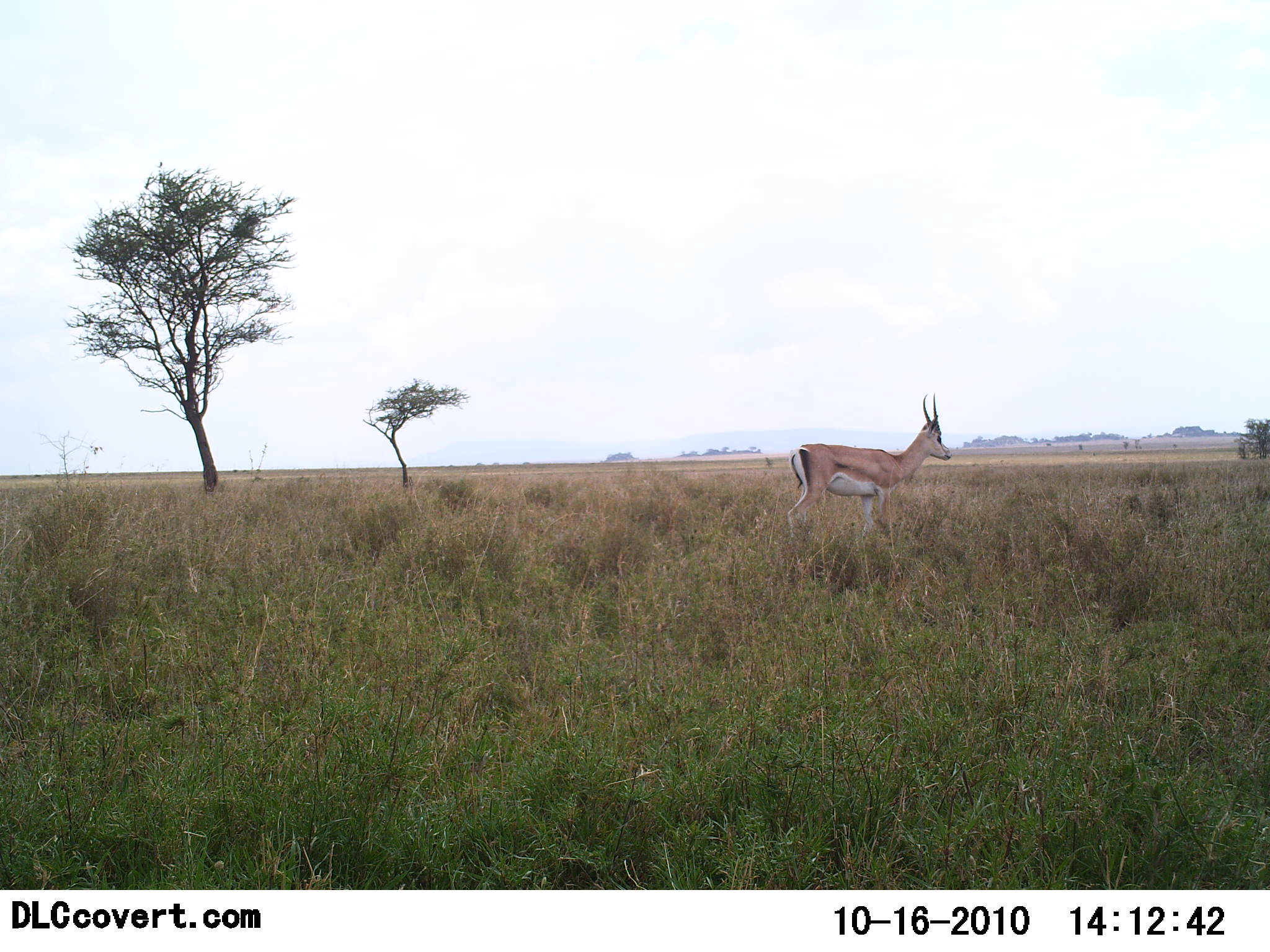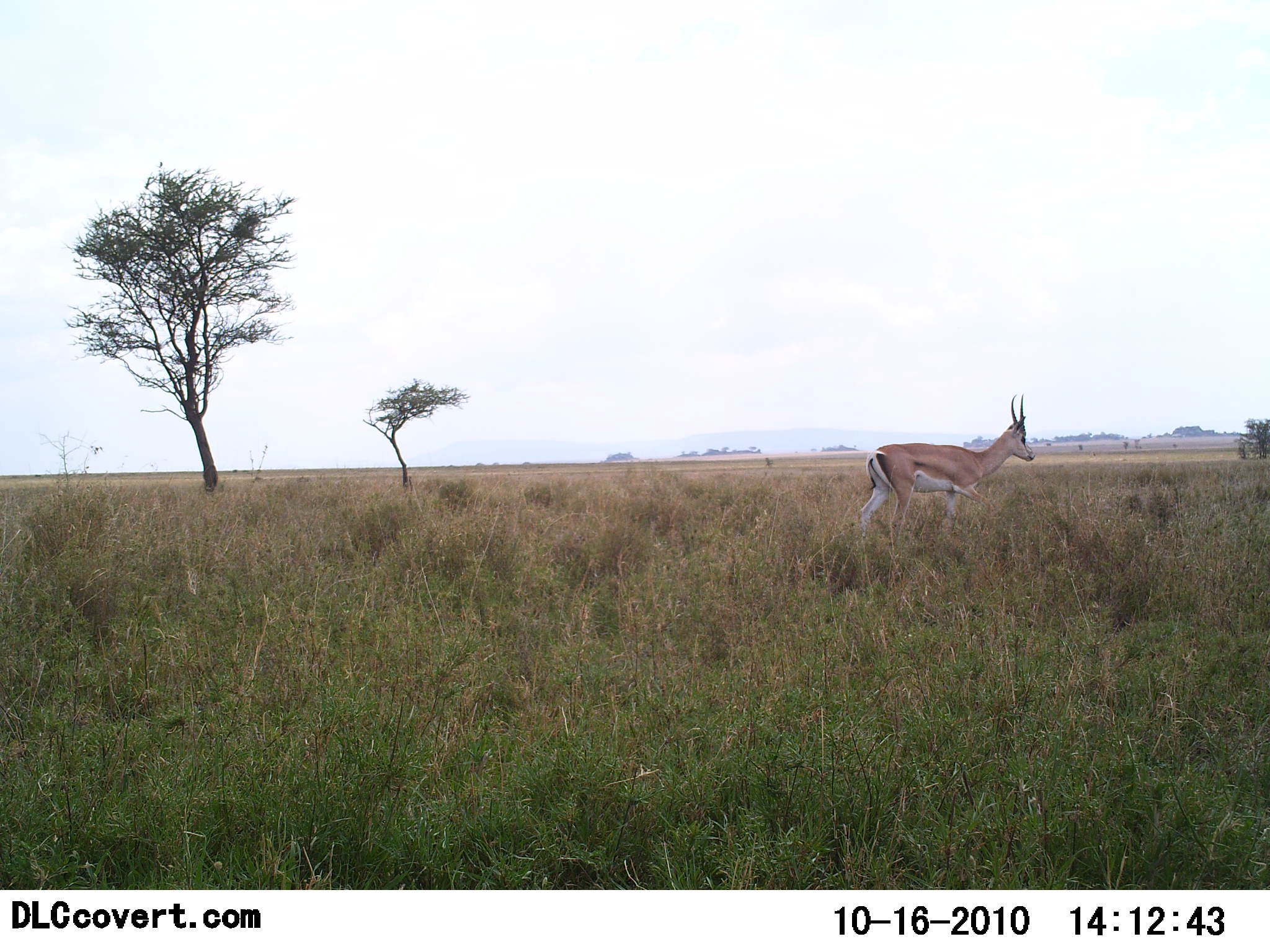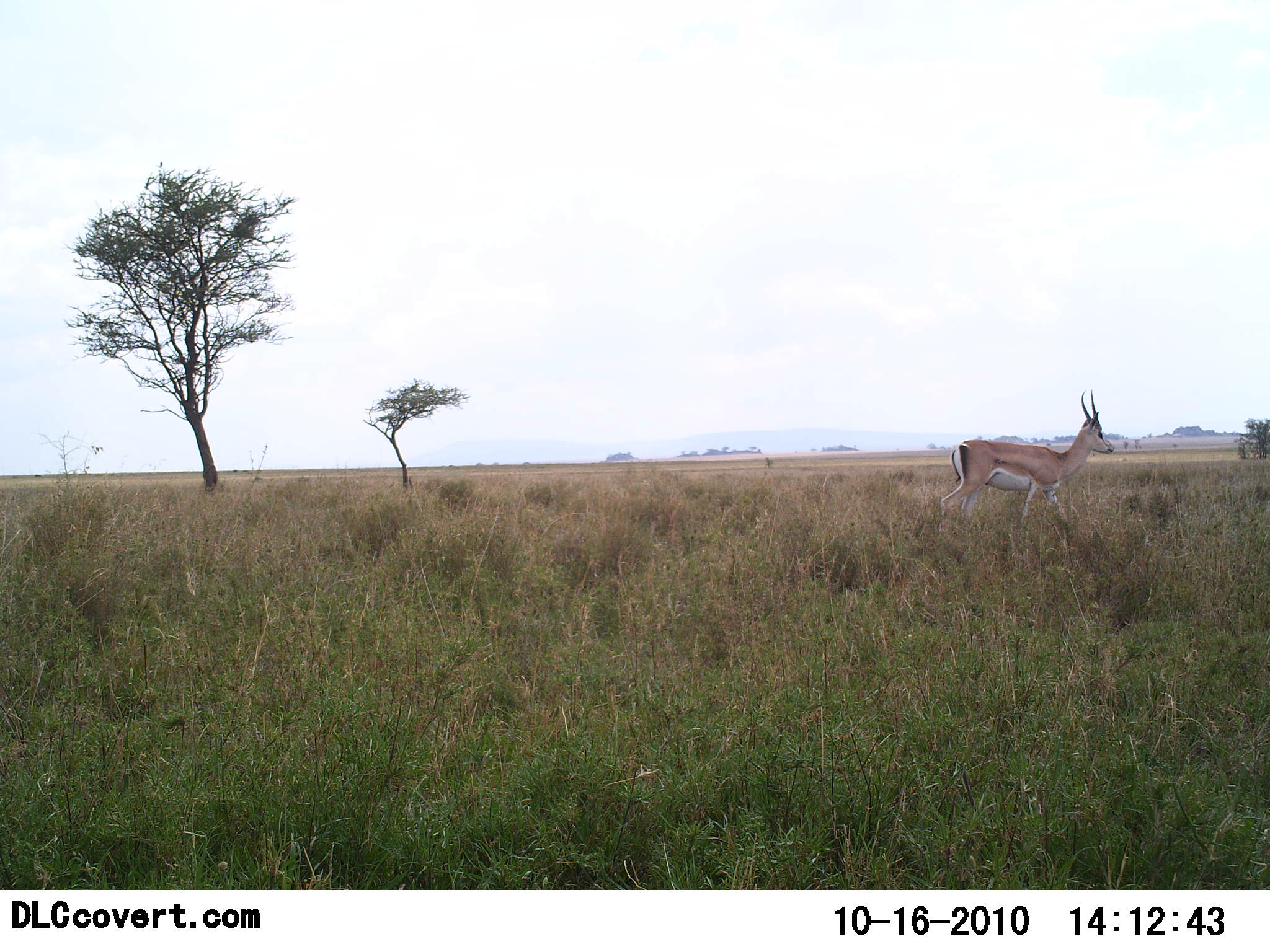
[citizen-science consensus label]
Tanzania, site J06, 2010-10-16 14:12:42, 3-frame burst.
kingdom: Animalia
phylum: Chordata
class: Mammalia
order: Artiodactyla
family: Bovidae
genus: Nanger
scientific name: Nanger granti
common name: grant's gazelle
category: gazellegrants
Gazellegrants (grant's gazelle) (Nanger granti), count 1. Behavior (volunteer vote fractions): standing 10%, resting 0%, moving 90%, interacting 0%. Young present (vote fraction): 0%. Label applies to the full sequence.